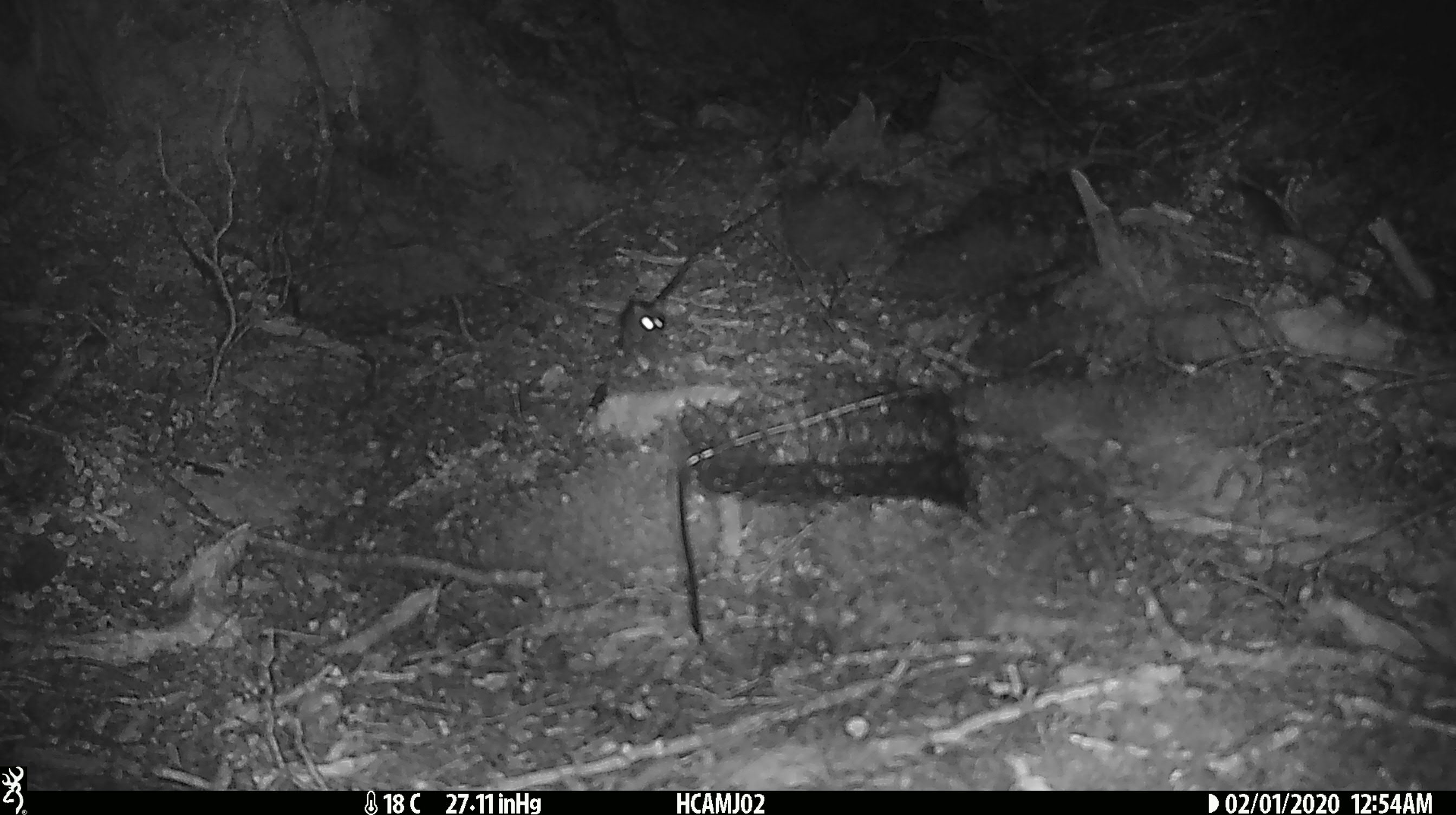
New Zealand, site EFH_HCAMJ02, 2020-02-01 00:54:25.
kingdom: Animalia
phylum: Chordata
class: Mammalia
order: Rodentia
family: Muridae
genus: Mus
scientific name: Mus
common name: mouse